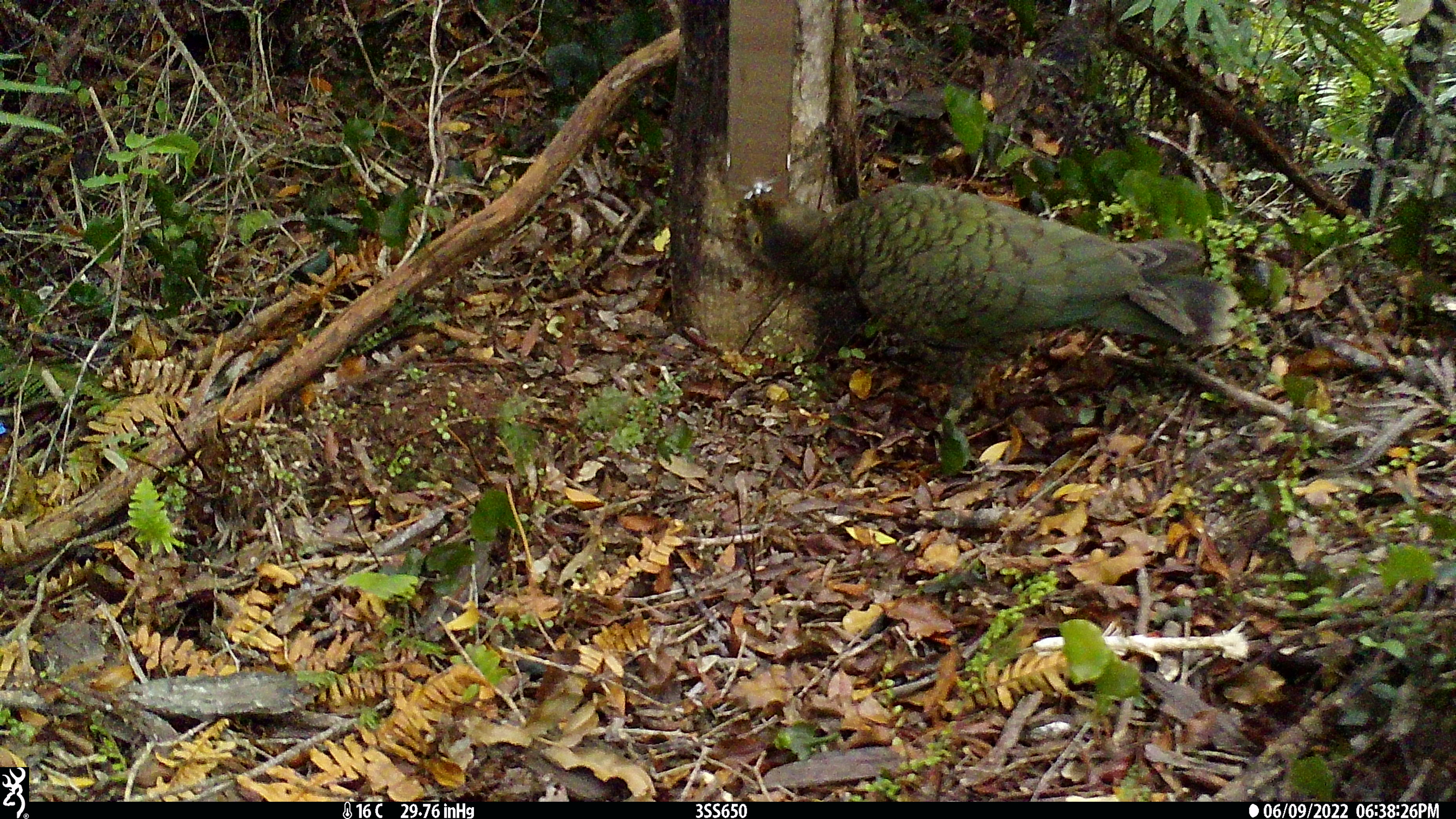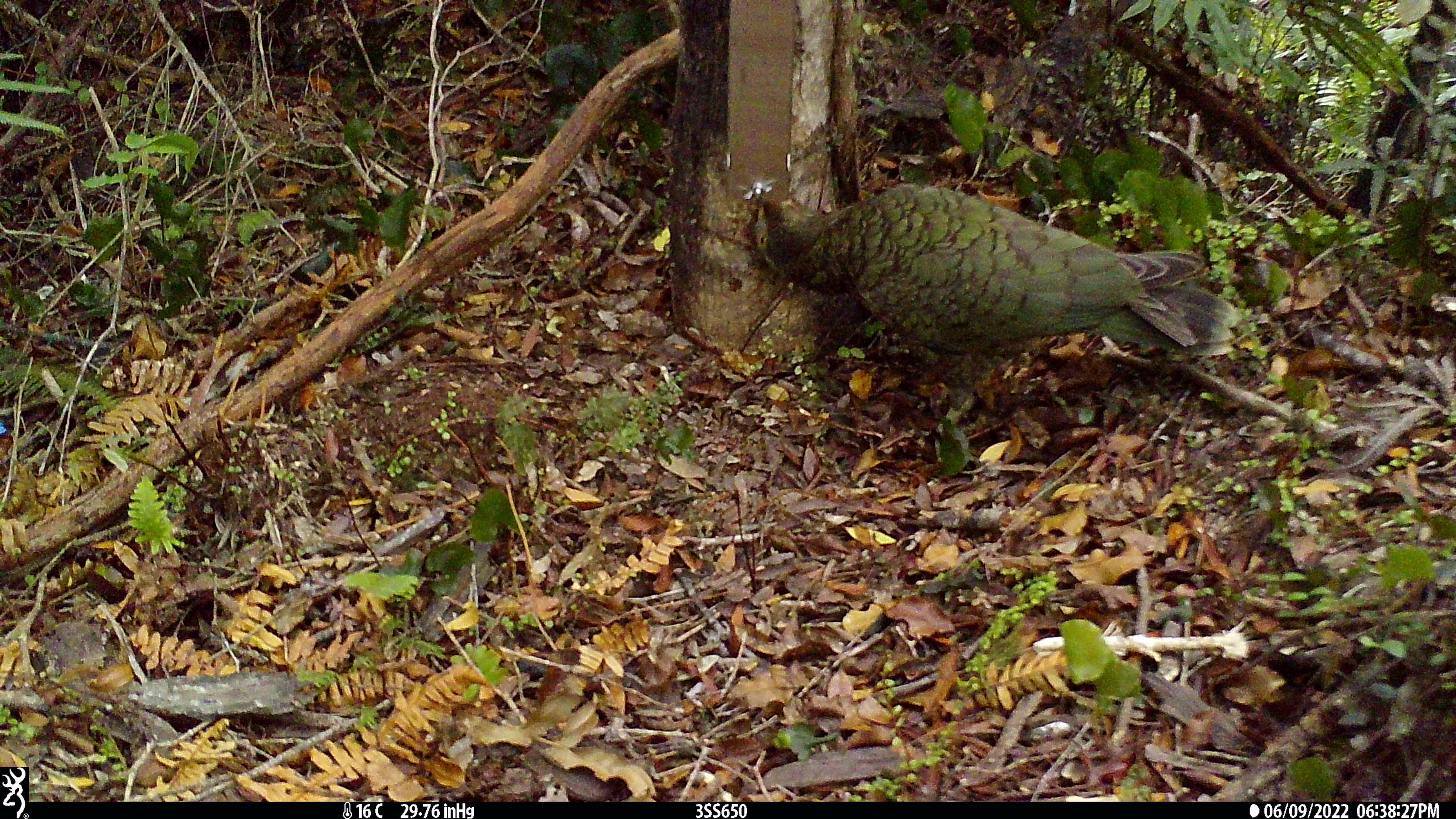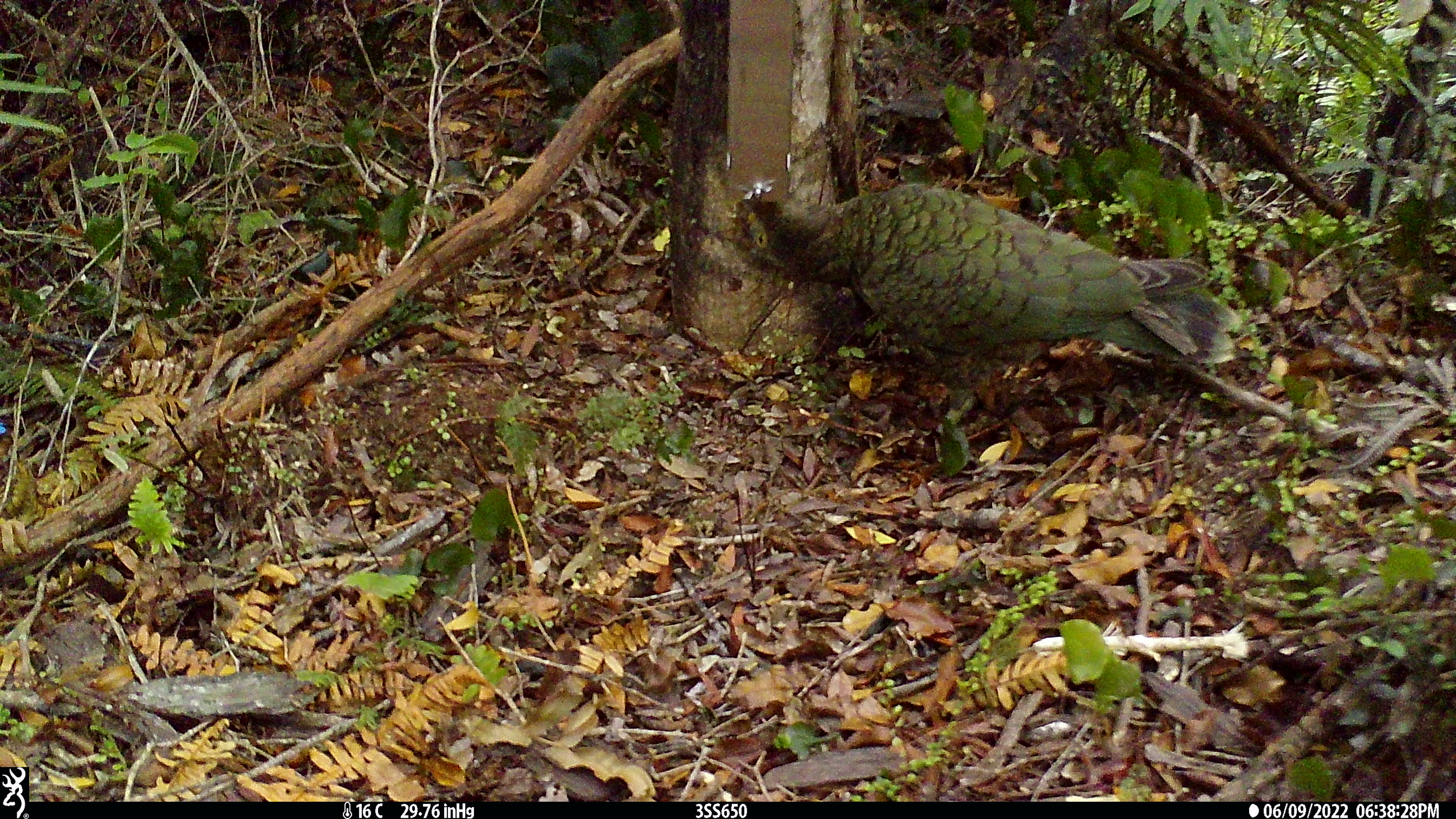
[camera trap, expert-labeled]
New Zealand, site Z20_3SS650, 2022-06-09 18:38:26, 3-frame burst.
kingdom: Animalia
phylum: Chordata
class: Aves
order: Psittaciformes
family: Strigopidae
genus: Nestor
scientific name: Nestor notabilis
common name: kea